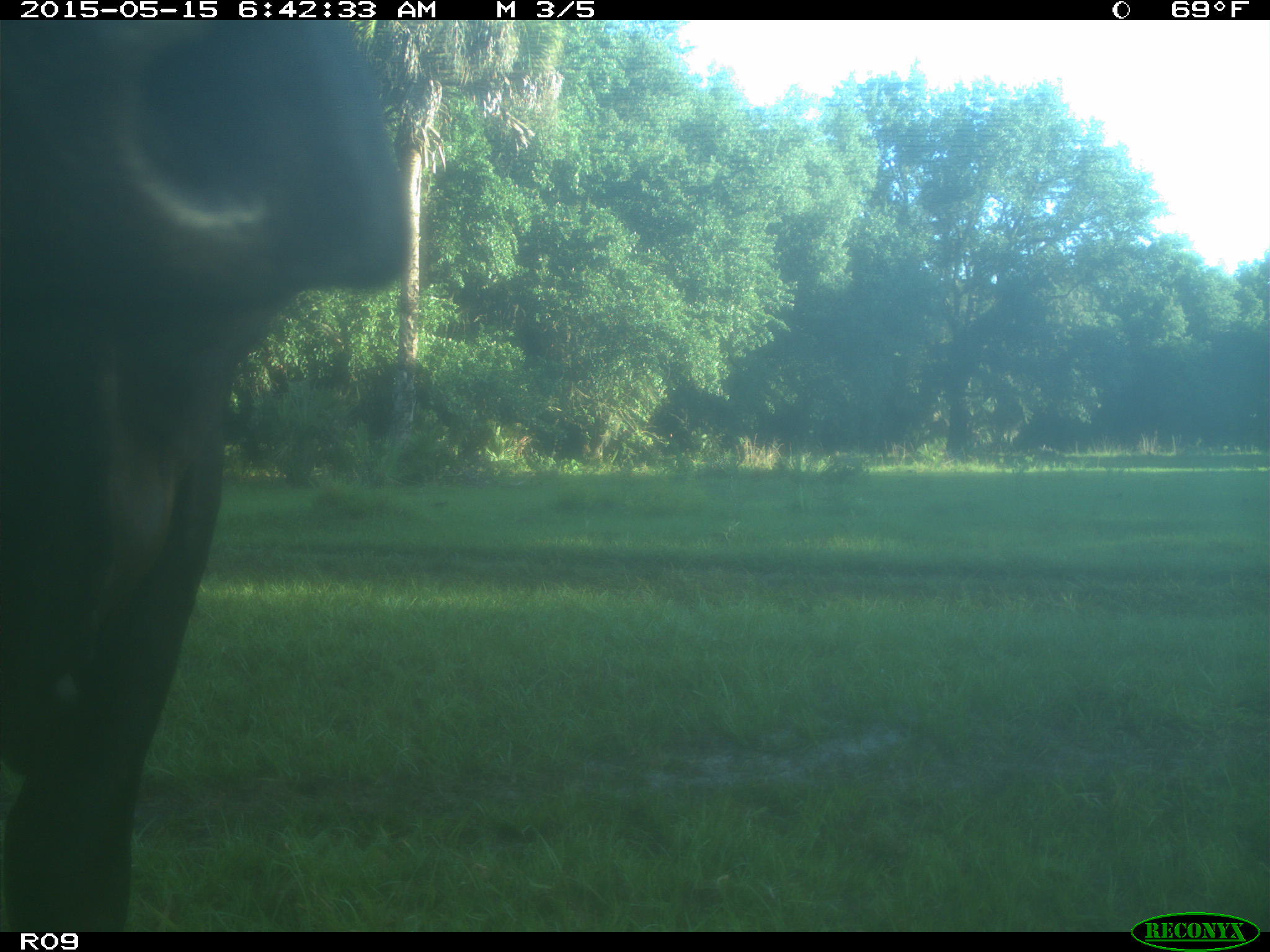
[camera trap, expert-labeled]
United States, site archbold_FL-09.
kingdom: Animalia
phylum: Chordata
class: Mammalia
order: Artiodactyla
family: Bovidae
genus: Bos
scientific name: Bos taurus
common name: domestic cow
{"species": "Bos taurus (domestic cow)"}